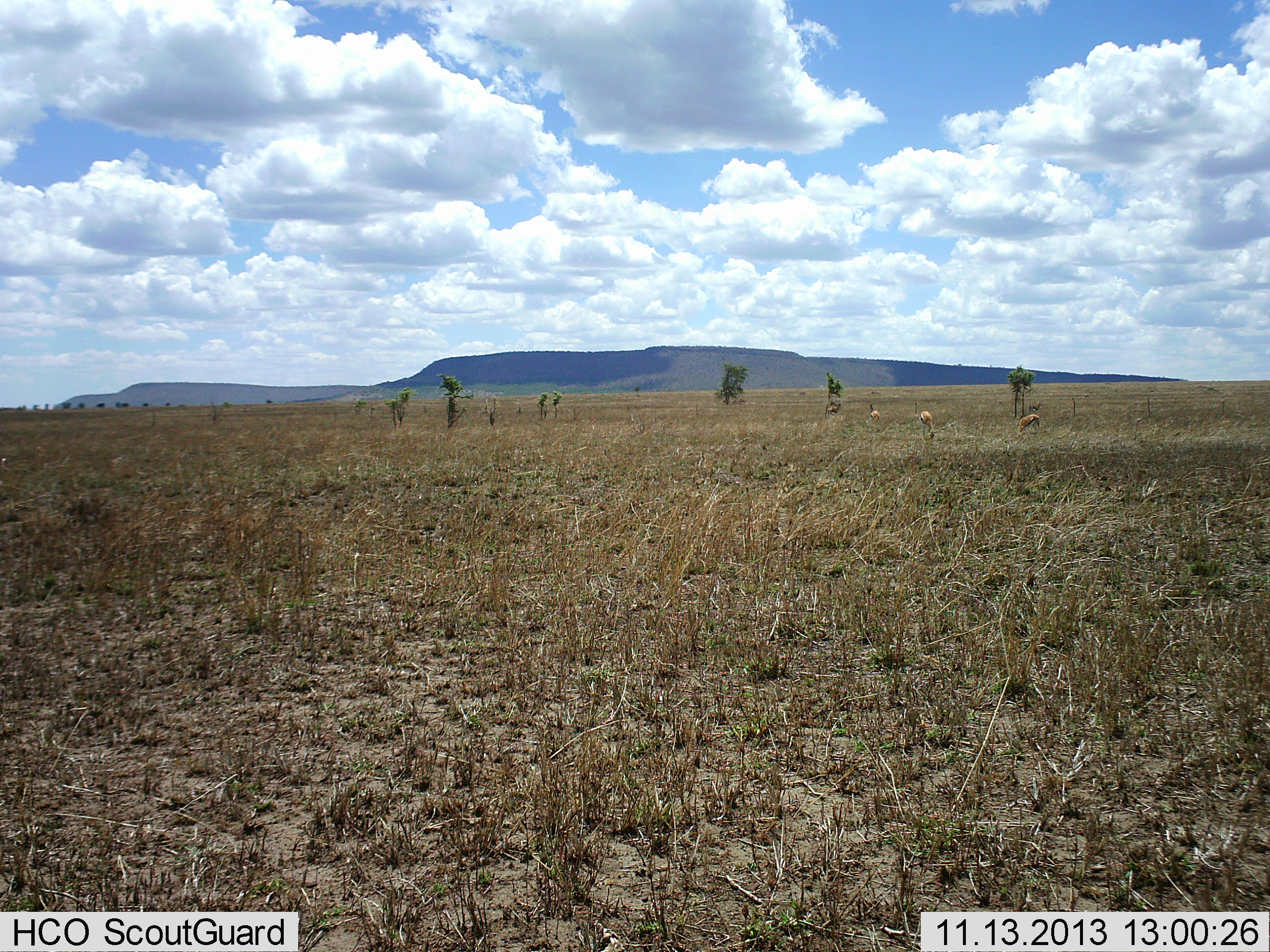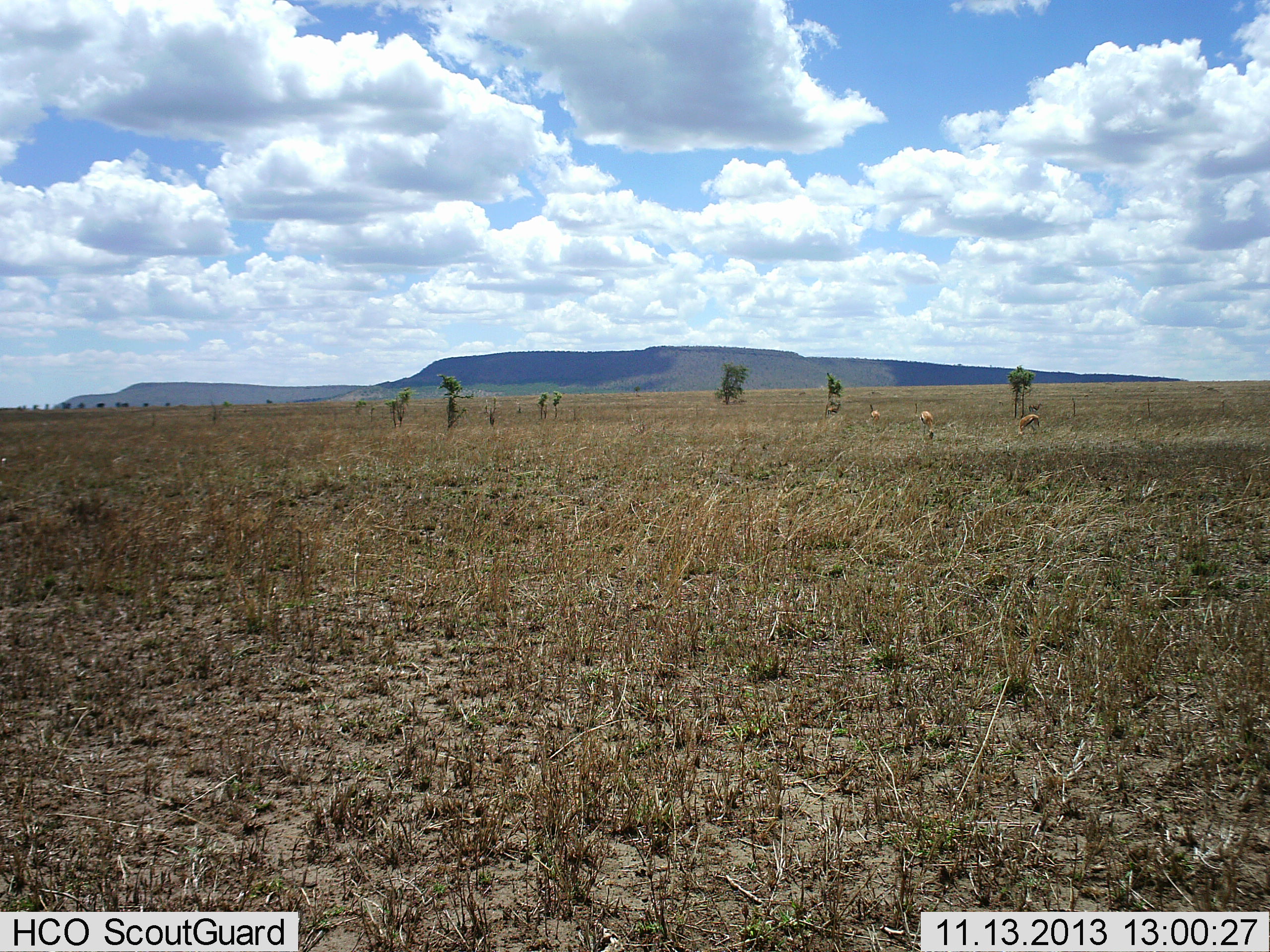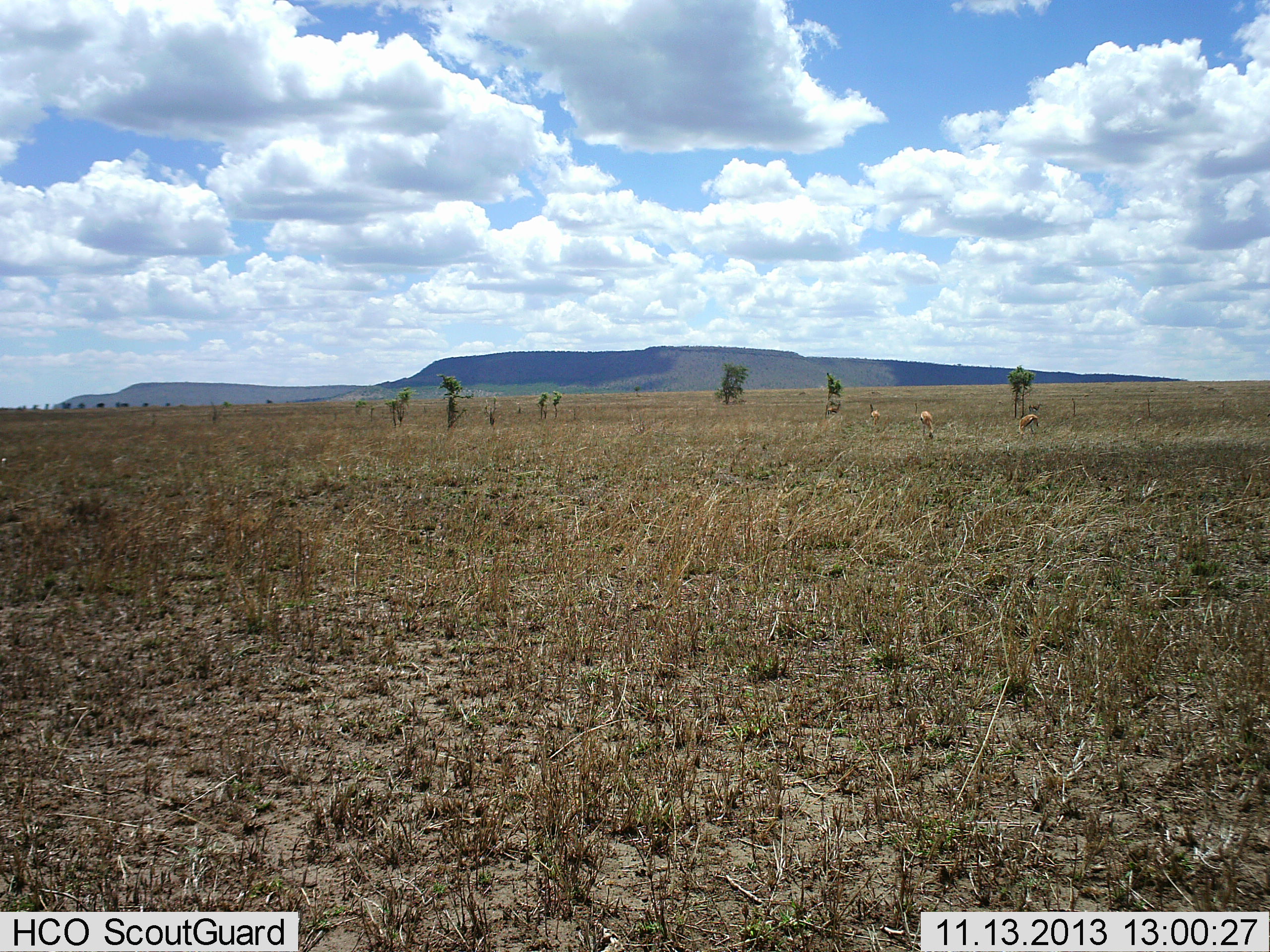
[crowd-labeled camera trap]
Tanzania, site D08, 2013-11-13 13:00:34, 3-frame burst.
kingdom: Animalia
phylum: Chordata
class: Mammalia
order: Artiodactyla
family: Bovidae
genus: Eudorcas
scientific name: Eudorcas thomsonii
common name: thomson's gazelle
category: gazellethomsons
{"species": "gazellethomsons (thomson's gazelle) (Eudorcas thomsonii)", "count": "3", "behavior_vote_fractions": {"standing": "20%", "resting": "0%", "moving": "0%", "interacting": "0%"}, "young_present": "0%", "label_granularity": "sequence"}